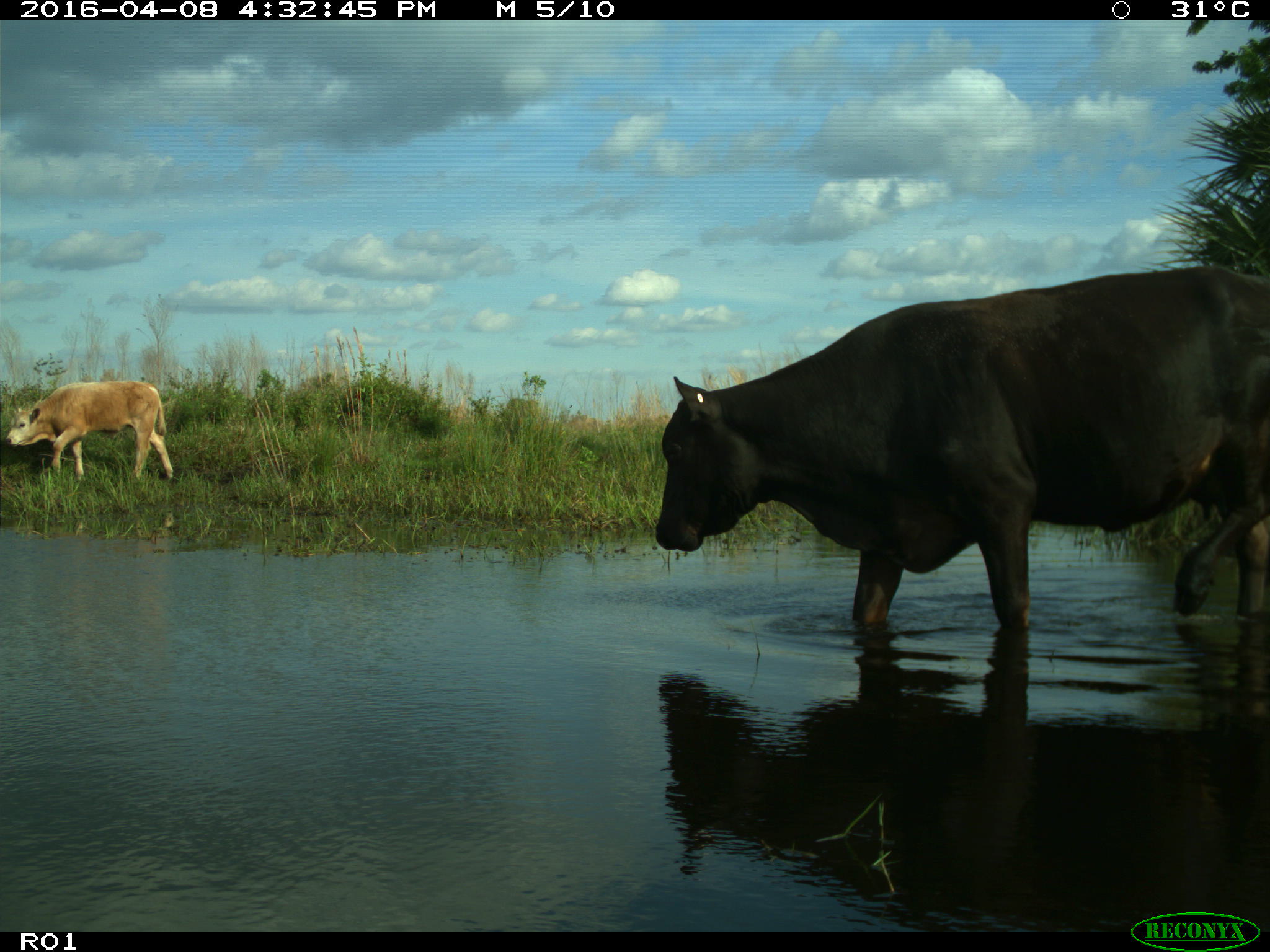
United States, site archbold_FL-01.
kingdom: Animalia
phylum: Chordata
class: Mammalia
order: Artiodactyla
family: Bovidae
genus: Bos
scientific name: Bos taurus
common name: domestic cow